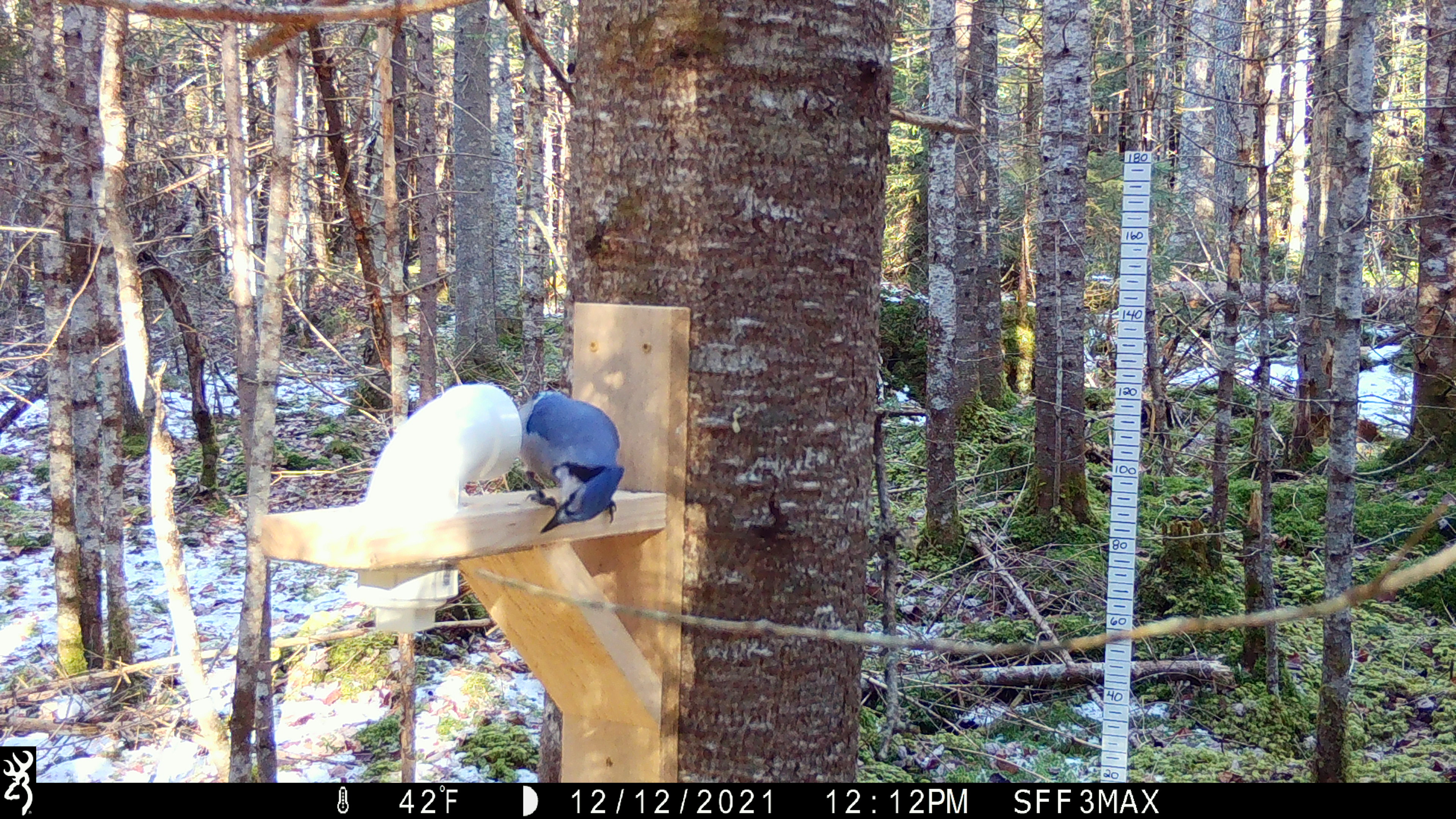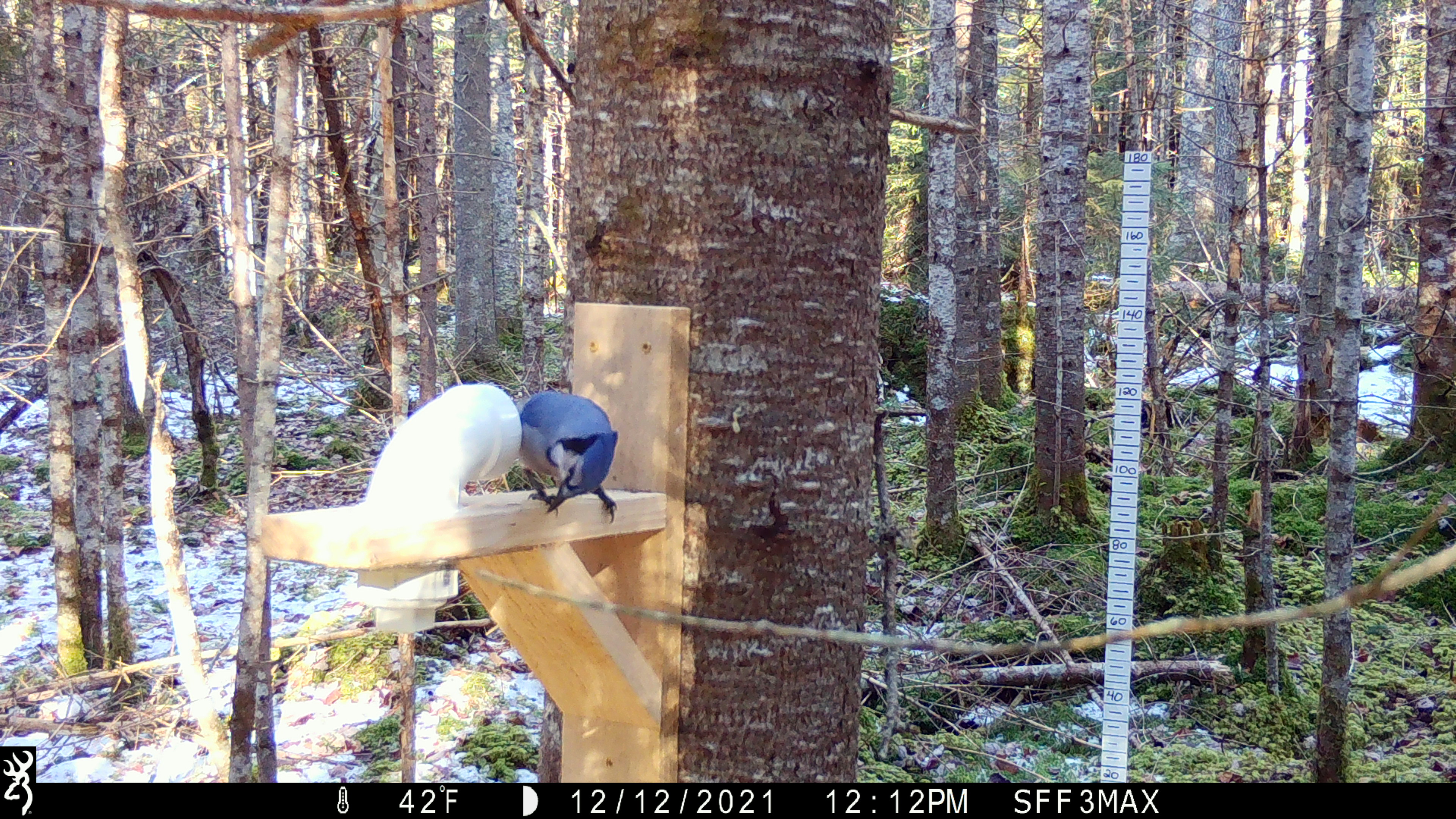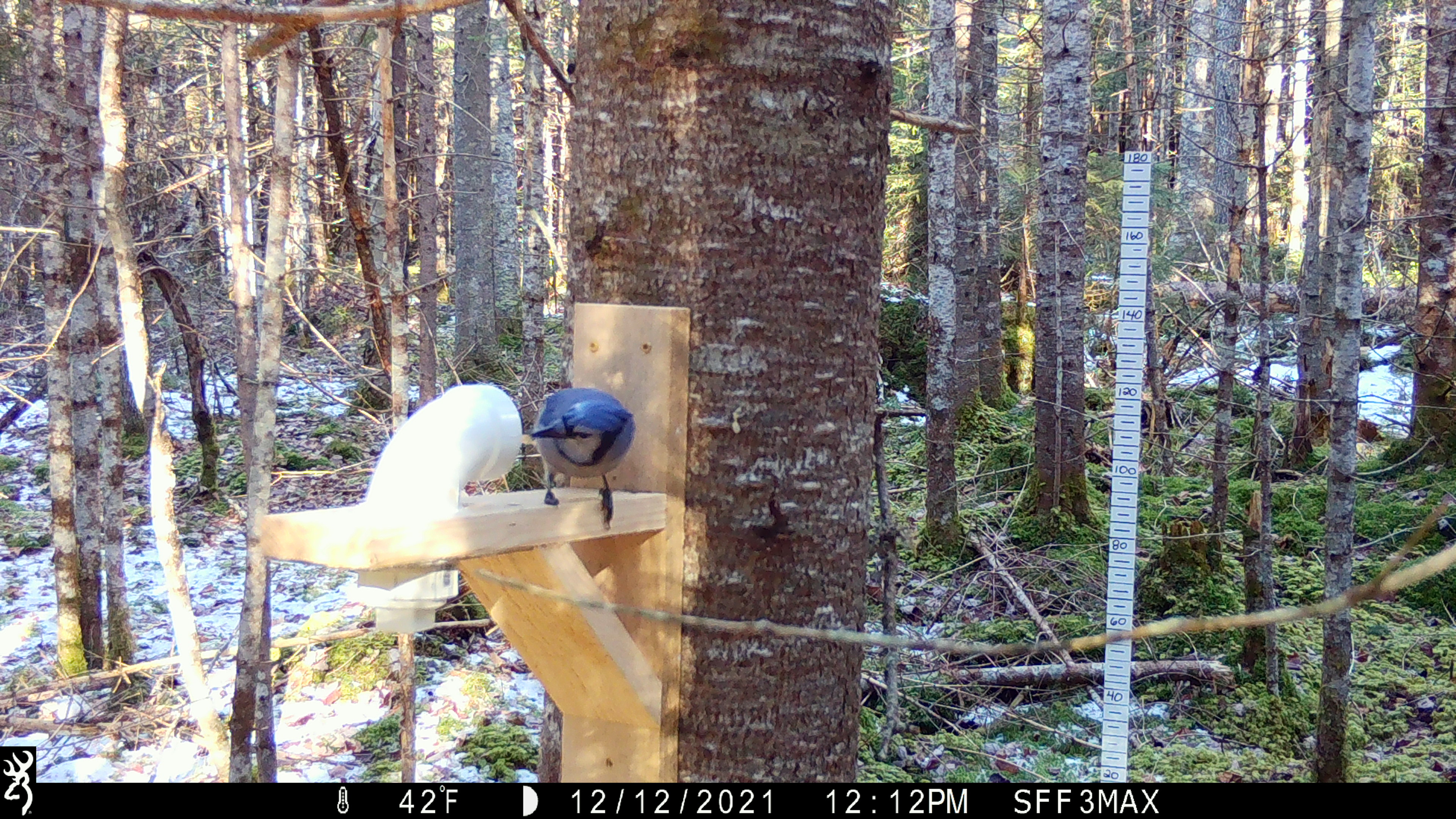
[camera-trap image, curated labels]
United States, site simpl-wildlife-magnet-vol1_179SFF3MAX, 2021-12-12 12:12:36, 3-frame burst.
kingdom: Animalia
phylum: Chordata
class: Aves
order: Passeriformes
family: Corvidae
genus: Cyanocitta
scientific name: Cyanocitta cristata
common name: blue jay